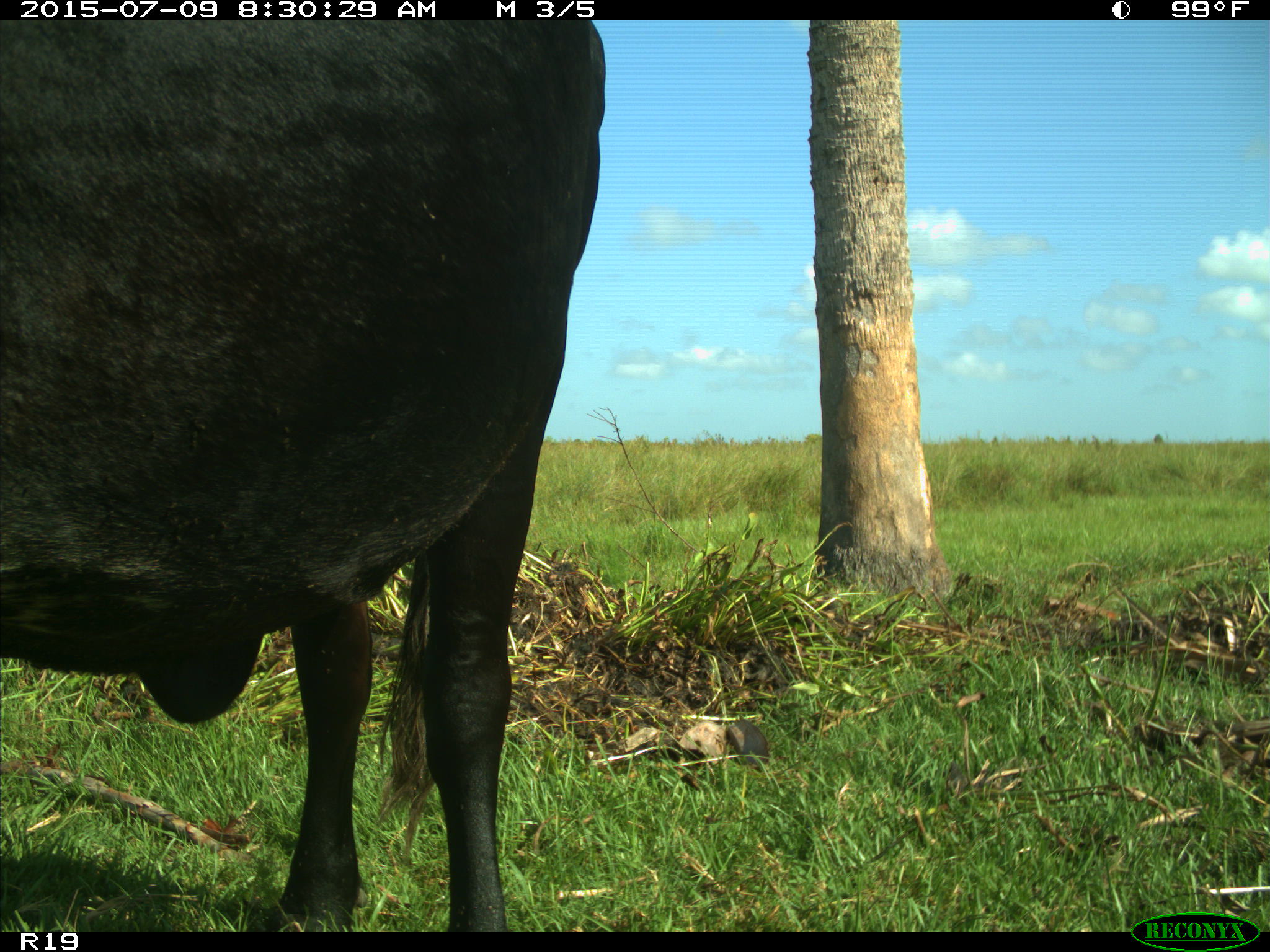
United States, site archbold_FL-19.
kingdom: Animalia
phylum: Chordata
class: Mammalia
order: Artiodactyla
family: Bovidae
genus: Bos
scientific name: Bos taurus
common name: domestic cow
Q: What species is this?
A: Bos taurus (domestic cow).